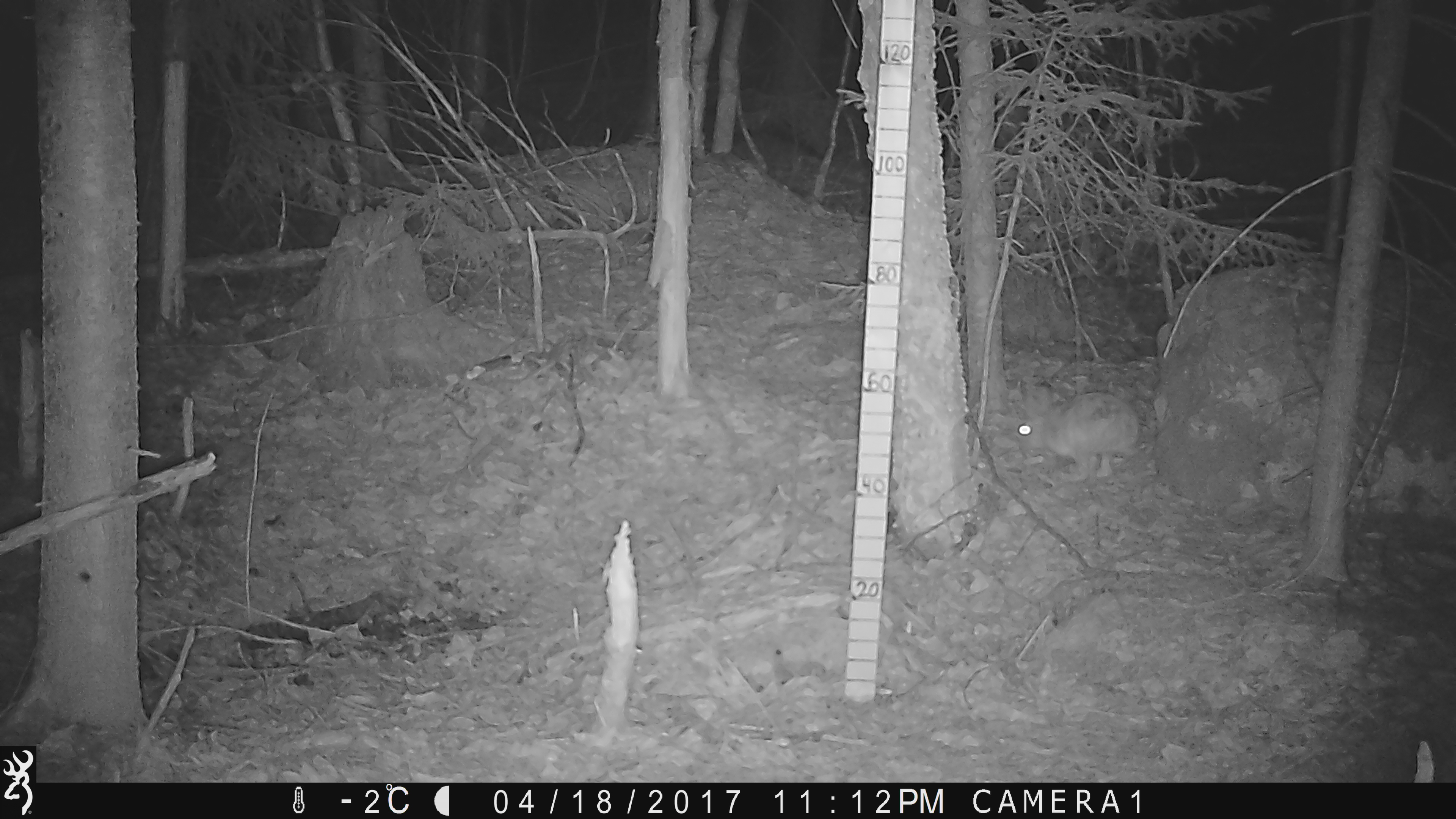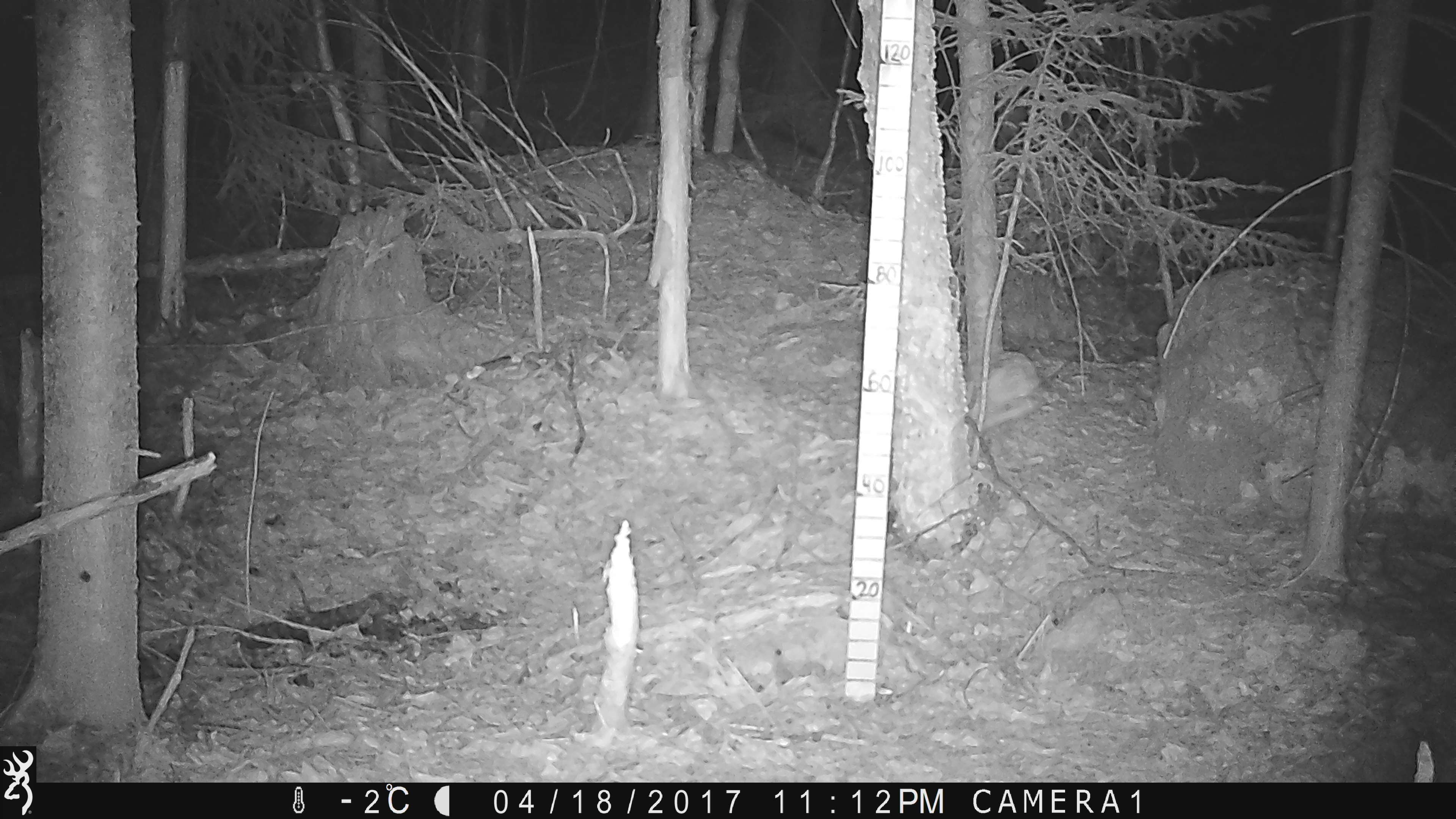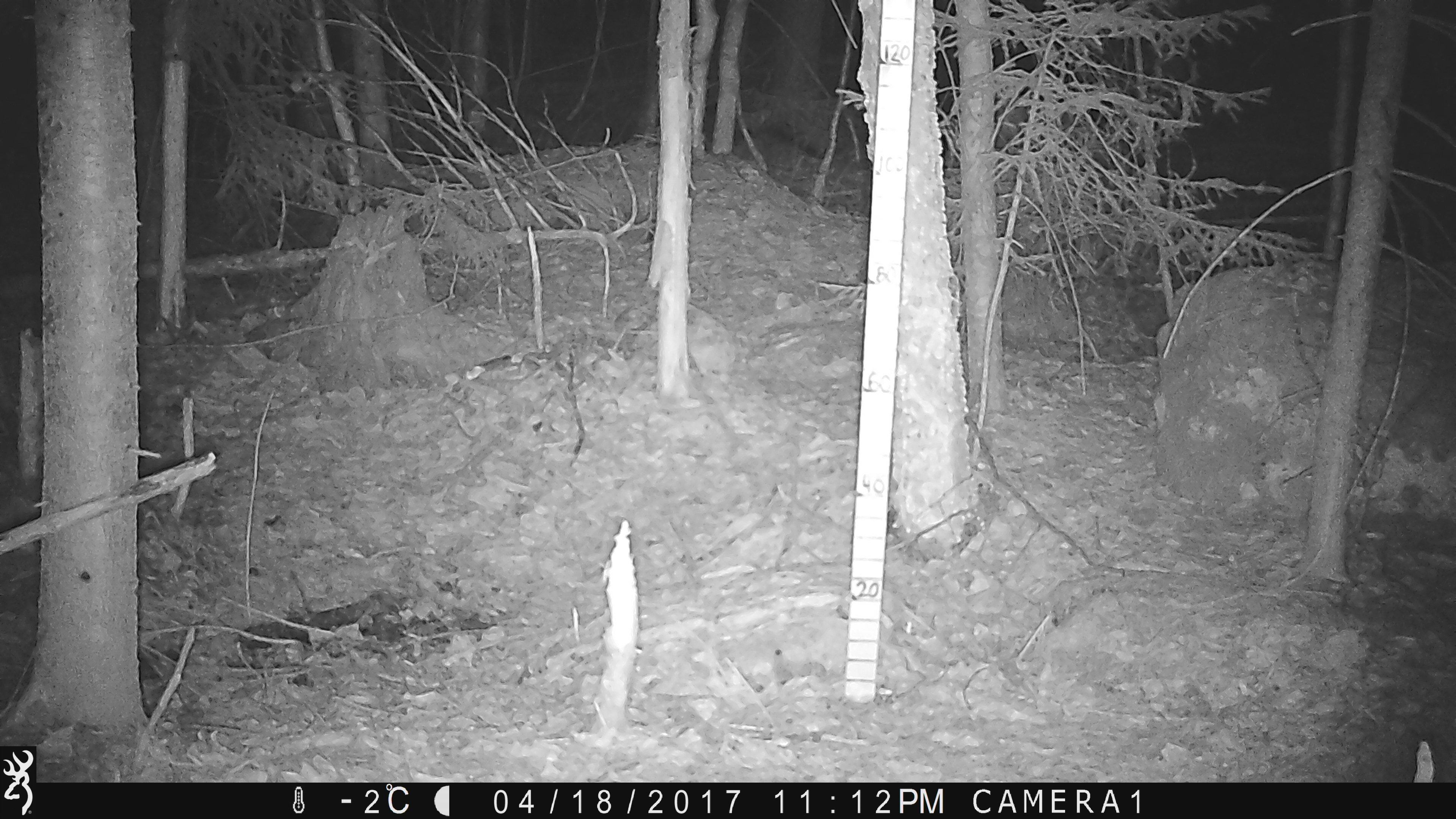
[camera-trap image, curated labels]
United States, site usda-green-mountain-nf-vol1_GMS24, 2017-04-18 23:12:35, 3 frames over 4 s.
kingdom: Animalia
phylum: Chordata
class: Mammalia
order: Lagomorpha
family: Leporidae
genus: Lepus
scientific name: Lepus americanus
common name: snowshoe hare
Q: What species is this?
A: Snowshoe hare (Lepus americanus).